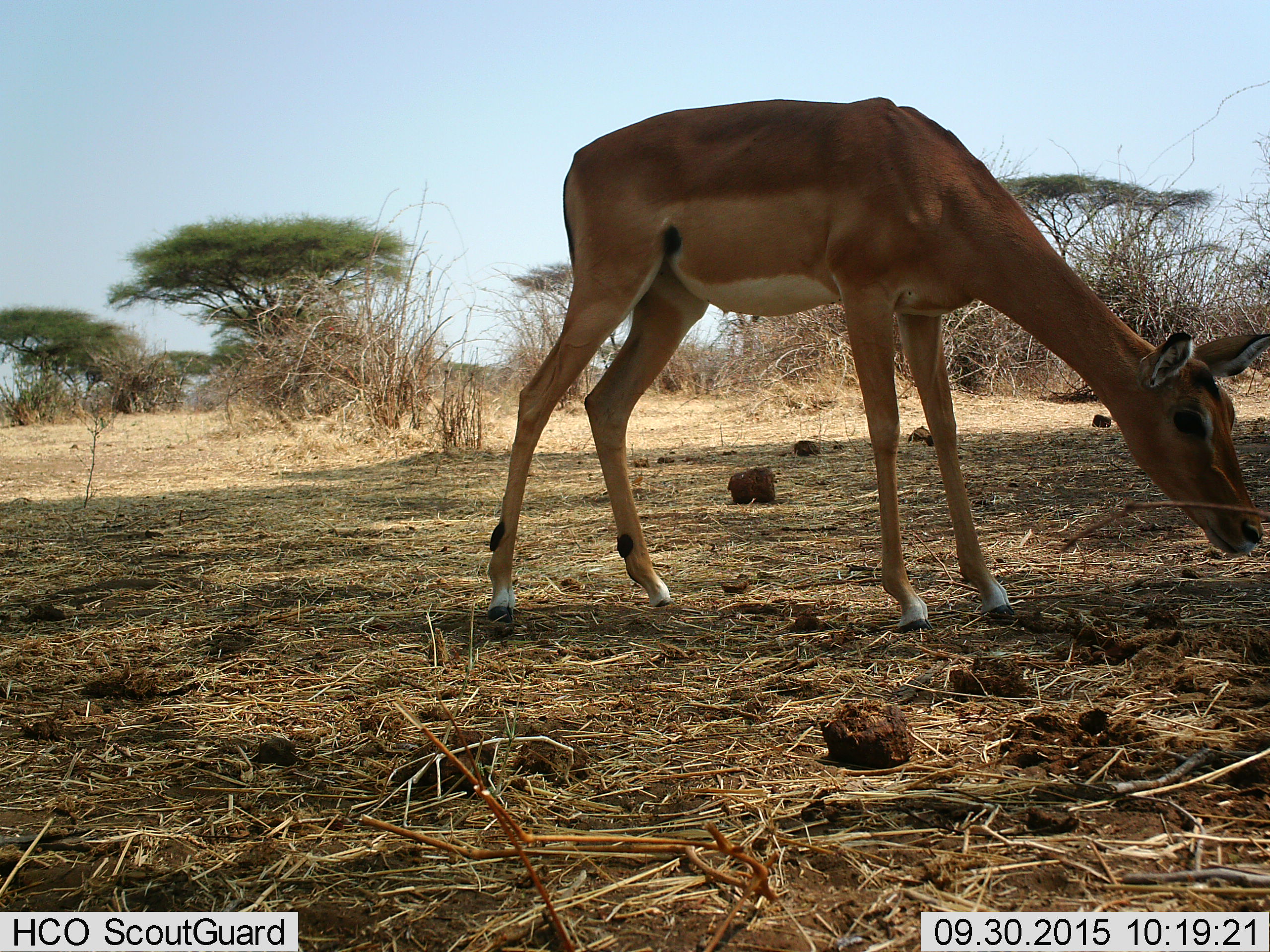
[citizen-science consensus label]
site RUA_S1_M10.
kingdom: Animalia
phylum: Chordata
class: Mammalia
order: Artiodactyla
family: Bovidae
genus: Aepyceros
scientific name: Aepyceros melampus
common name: impala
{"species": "impala (Aepyceros melampus)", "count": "1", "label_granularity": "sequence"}